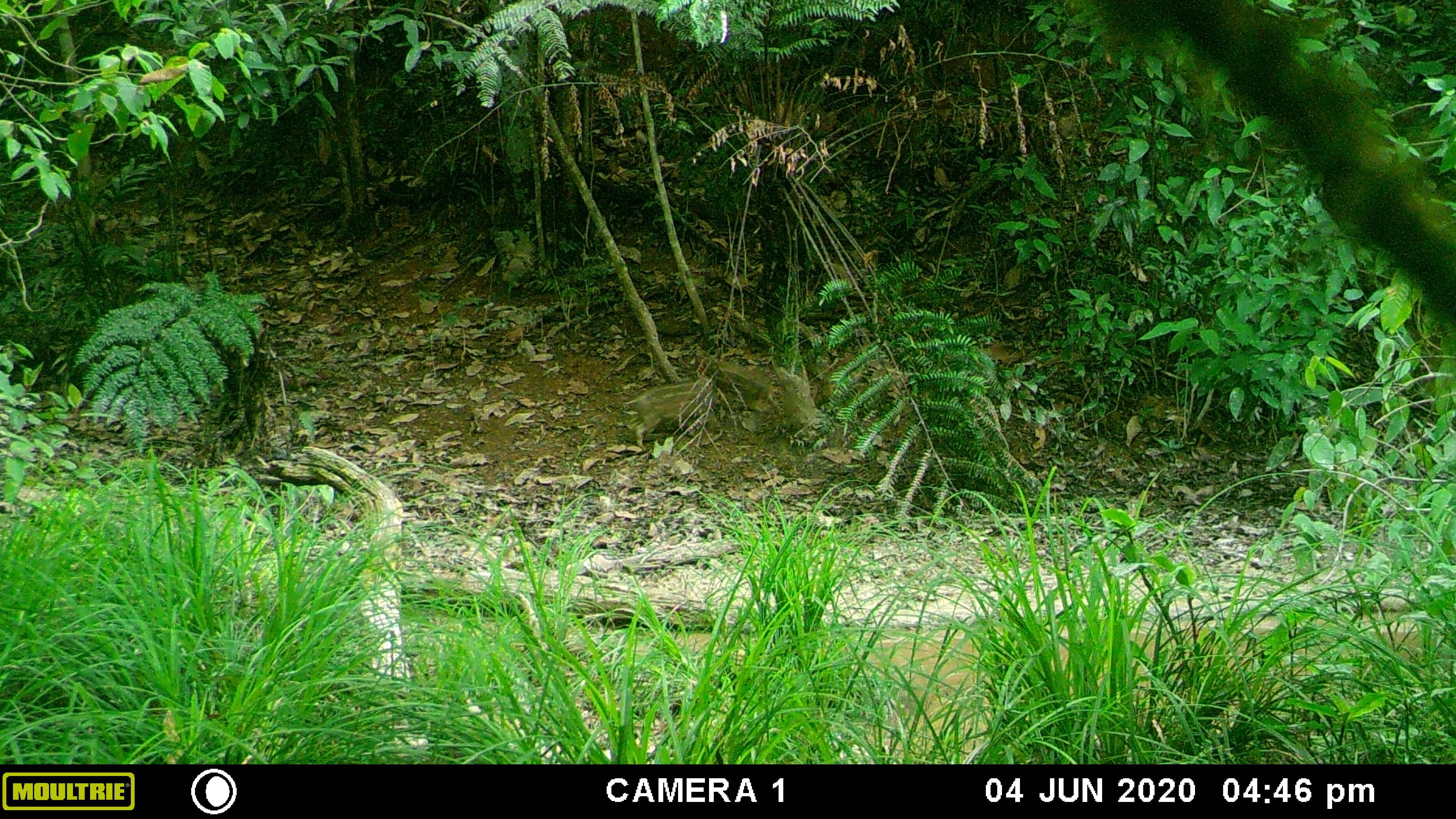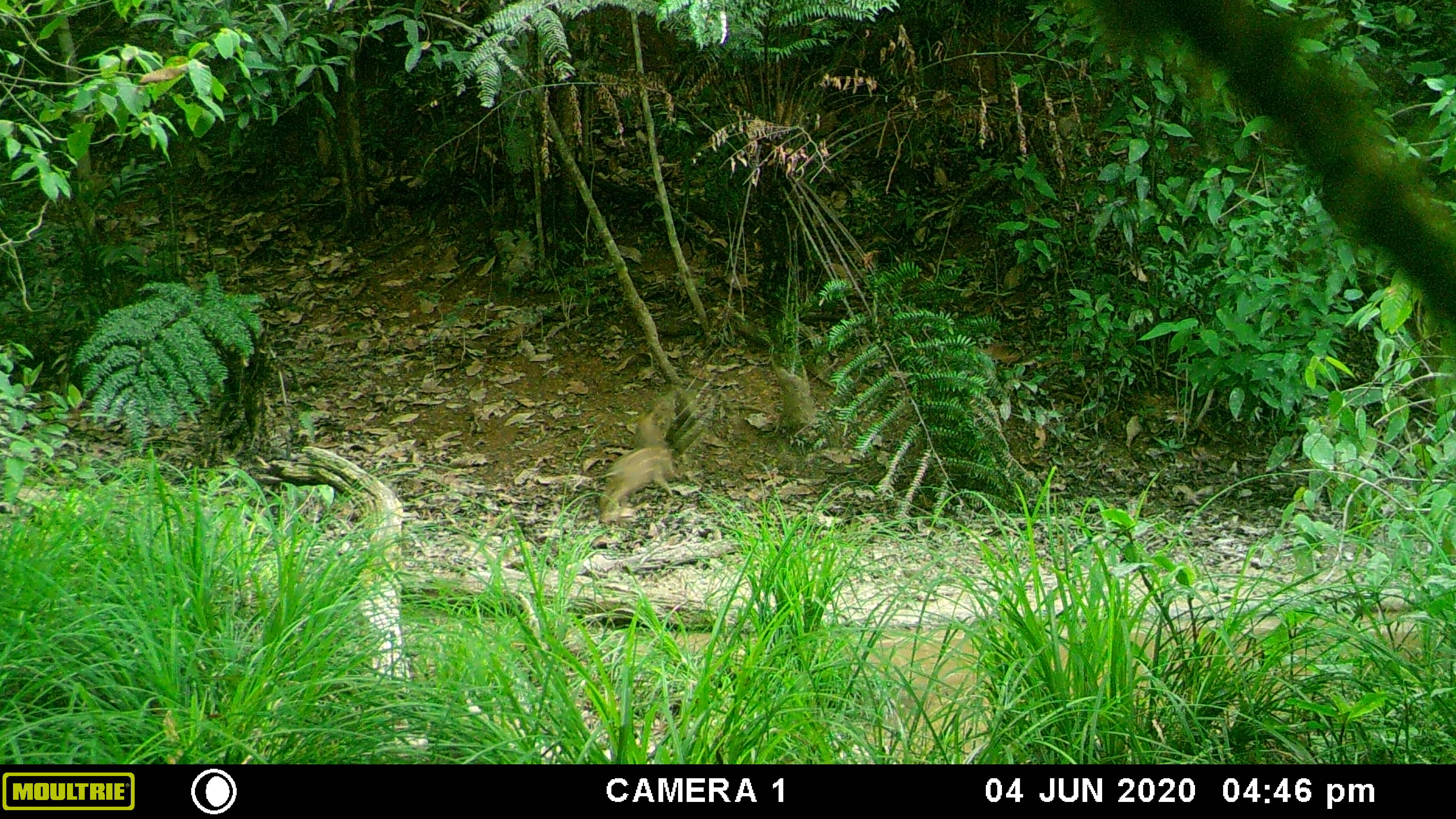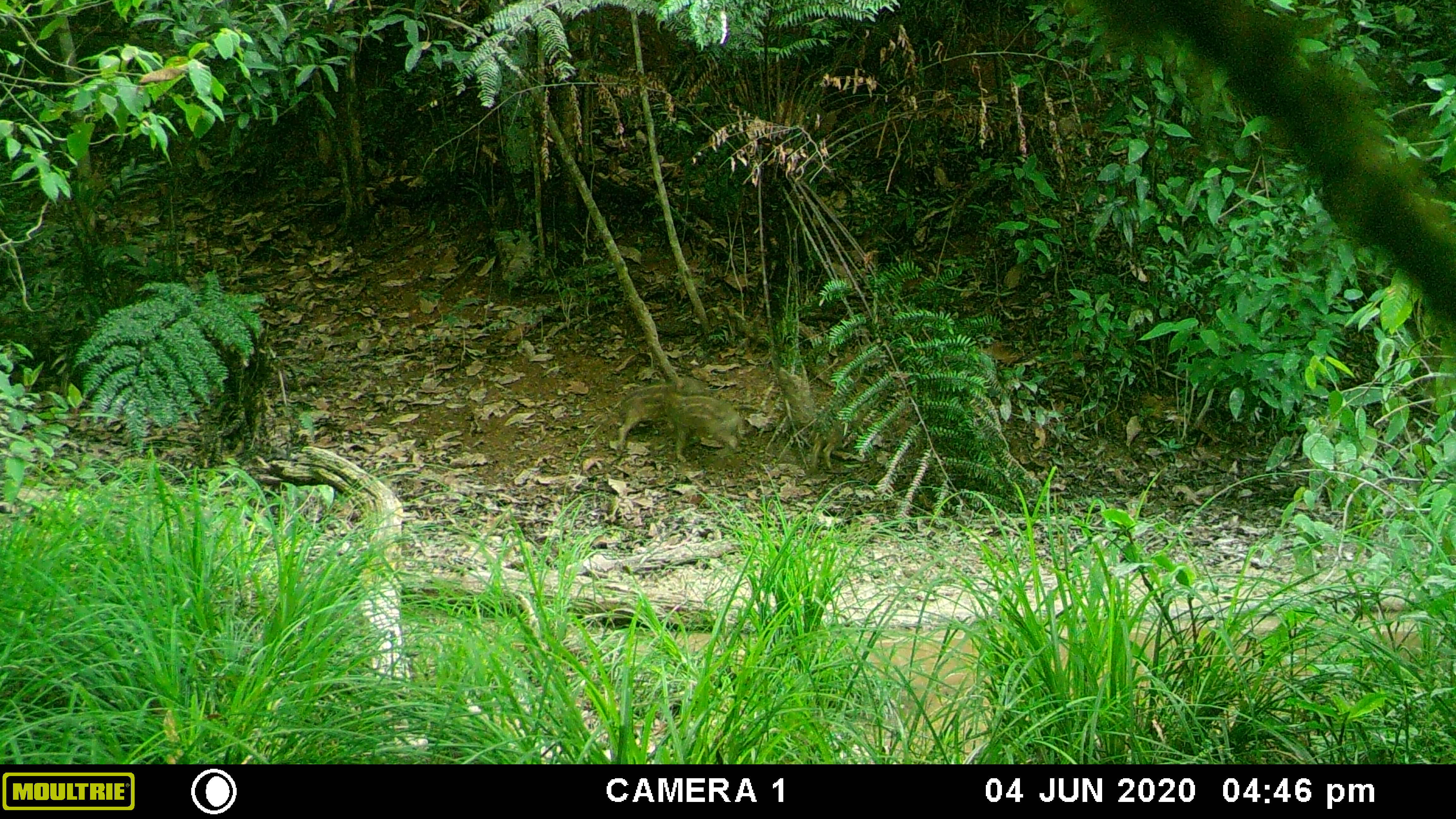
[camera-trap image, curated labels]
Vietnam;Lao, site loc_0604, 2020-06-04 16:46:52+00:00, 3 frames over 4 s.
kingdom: Animalia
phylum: Chordata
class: Mammalia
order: Artiodactyla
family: Suidae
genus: Sus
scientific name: Sus scrofa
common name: eurasian wild pig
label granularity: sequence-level